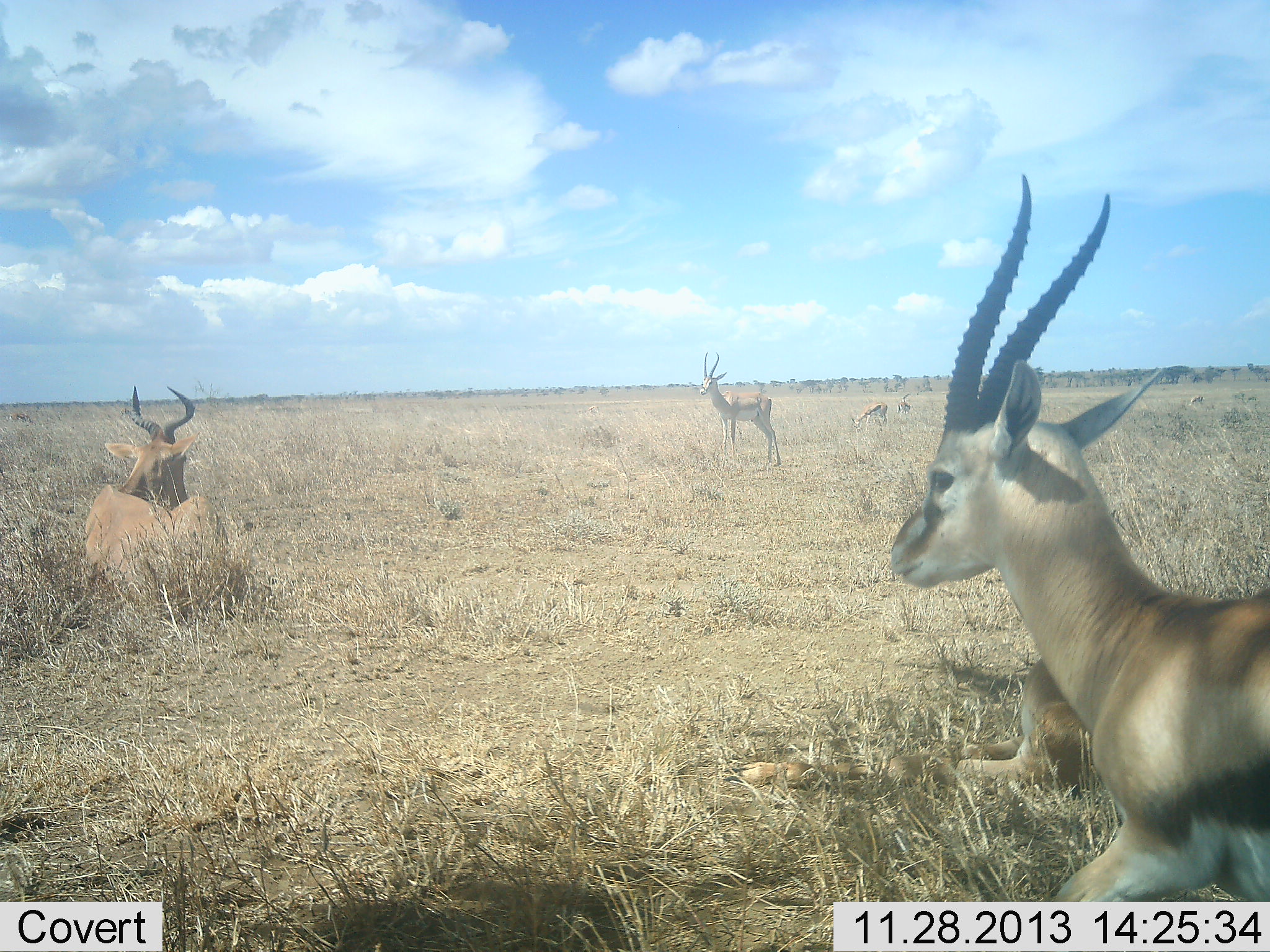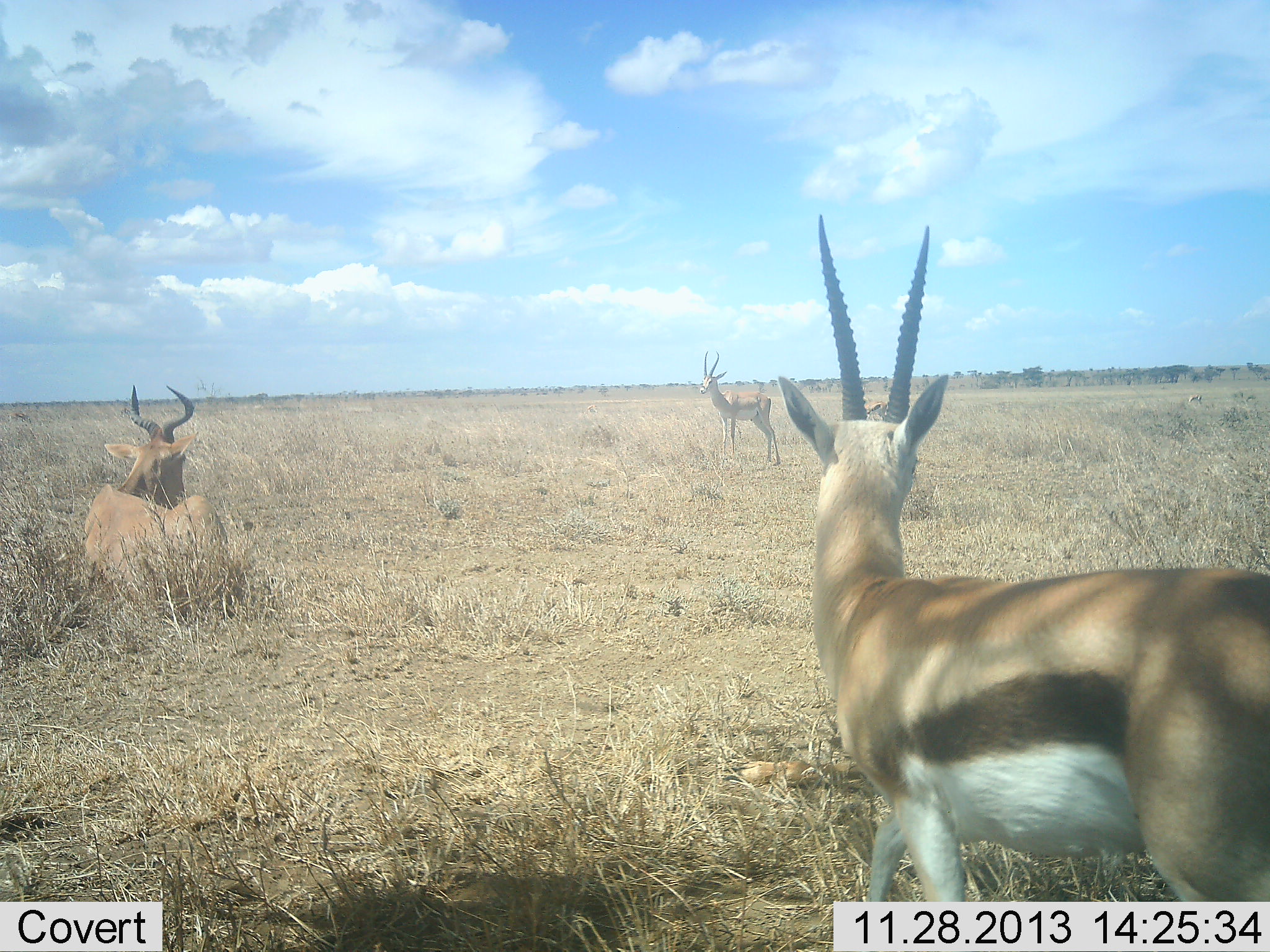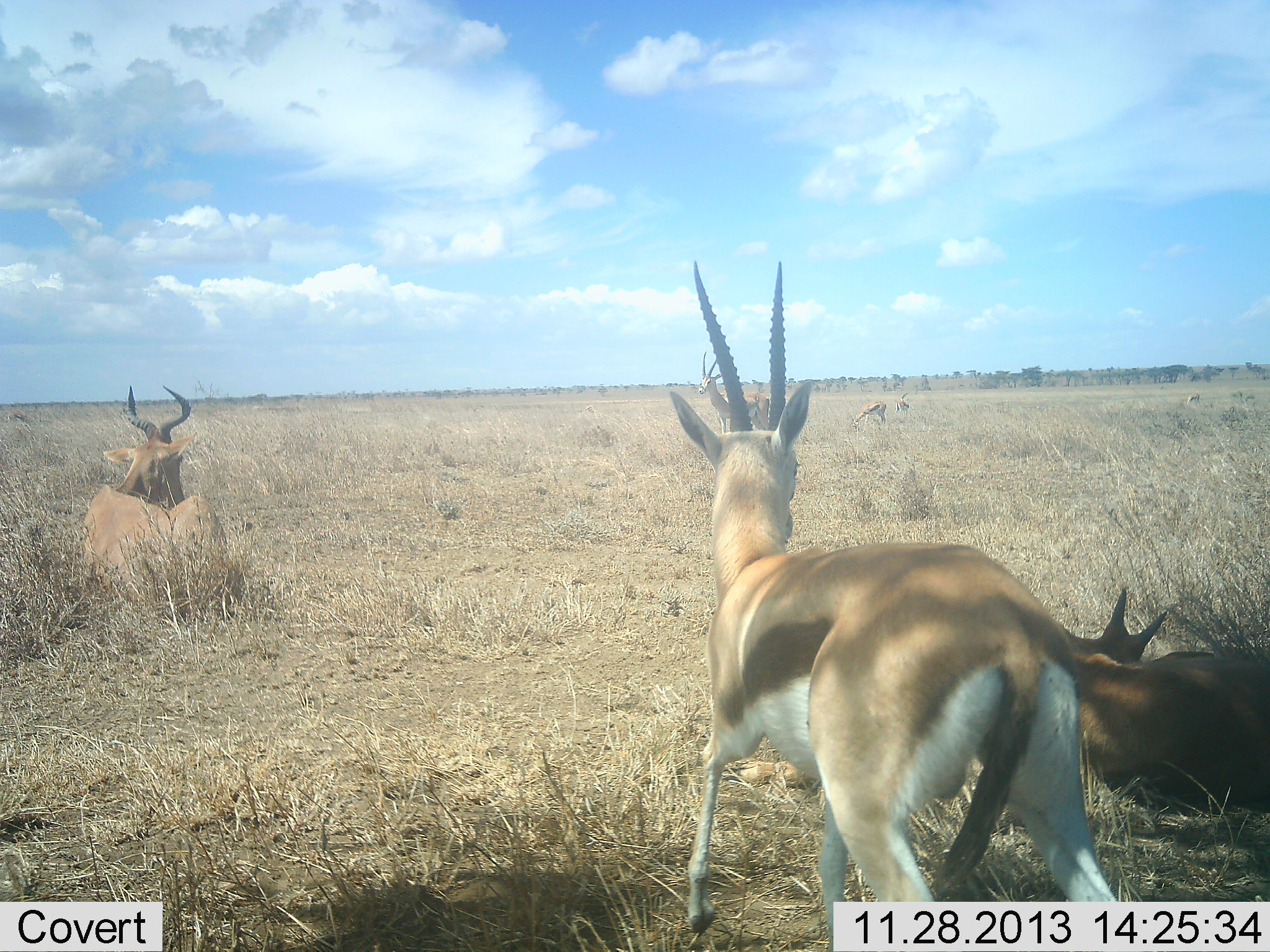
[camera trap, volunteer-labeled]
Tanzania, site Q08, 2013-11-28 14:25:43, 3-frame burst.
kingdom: Animalia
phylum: Chordata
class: Mammalia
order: Artiodactyla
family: Bovidae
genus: Eudorcas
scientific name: Eudorcas thomsonii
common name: thomson's gazelle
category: gazellethomsons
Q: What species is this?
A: Gazellethomsons (thomson's gazelle) (Eudorcas thomsonii).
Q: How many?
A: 4.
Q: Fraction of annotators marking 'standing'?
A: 100%.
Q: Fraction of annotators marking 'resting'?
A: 20%.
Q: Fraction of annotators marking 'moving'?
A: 60%.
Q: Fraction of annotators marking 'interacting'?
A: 0%.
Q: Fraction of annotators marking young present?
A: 0%.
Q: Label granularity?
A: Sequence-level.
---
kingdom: Animalia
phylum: Chordata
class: Mammalia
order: Artiodactyla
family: Bovidae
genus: Alcelaphus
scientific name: Alcelaphus buselaphus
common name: hartebeest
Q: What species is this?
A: Hartebeest (Alcelaphus buselaphus).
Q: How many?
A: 1.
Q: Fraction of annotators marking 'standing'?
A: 0%.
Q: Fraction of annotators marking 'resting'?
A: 100%.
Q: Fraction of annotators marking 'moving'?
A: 0%.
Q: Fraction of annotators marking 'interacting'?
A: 0%.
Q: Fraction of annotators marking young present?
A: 10%.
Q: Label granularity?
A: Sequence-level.